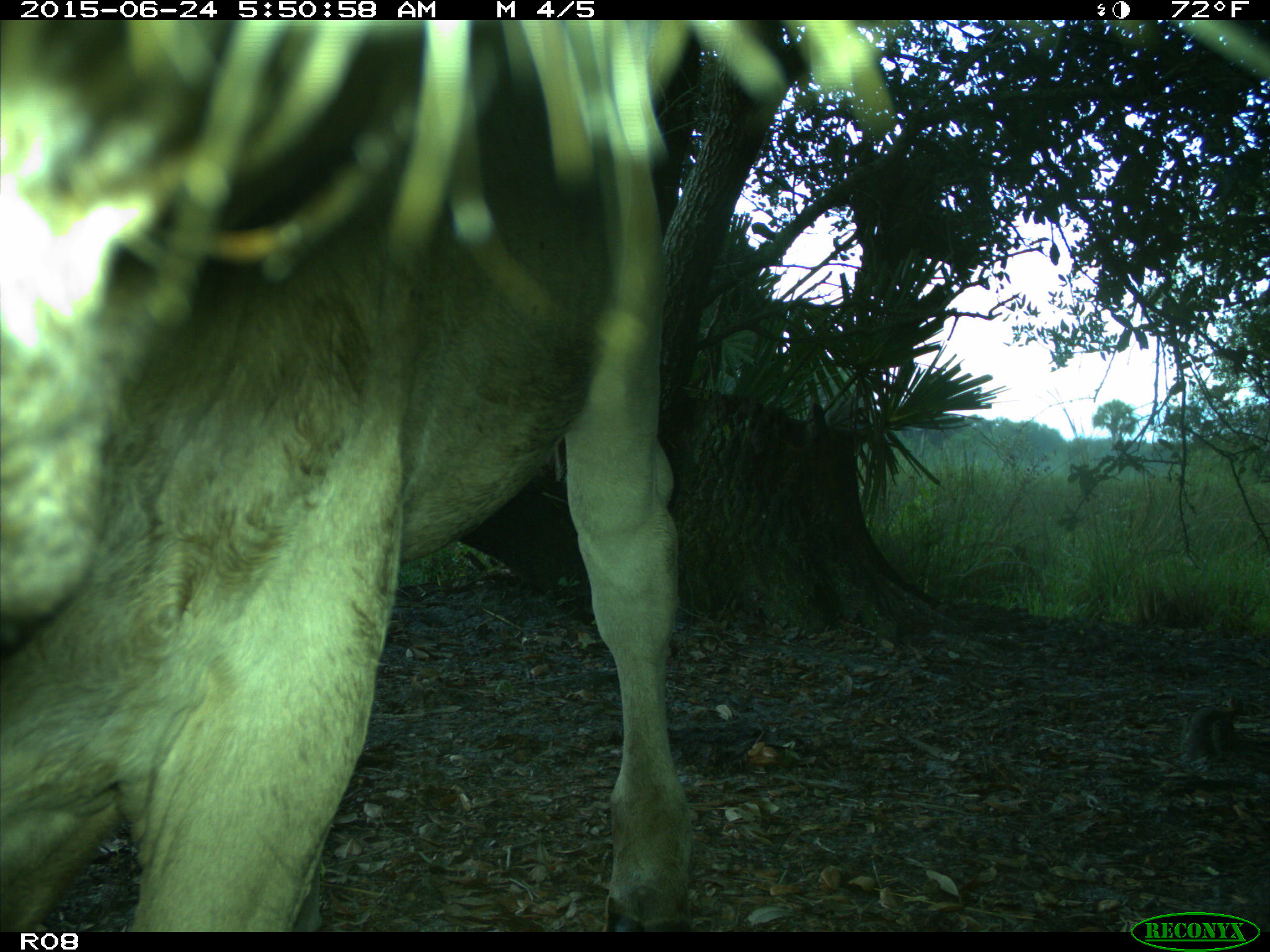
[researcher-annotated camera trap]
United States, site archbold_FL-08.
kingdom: Animalia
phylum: Chordata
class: Mammalia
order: Artiodactyla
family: Bovidae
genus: Bos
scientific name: Bos taurus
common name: domestic cow